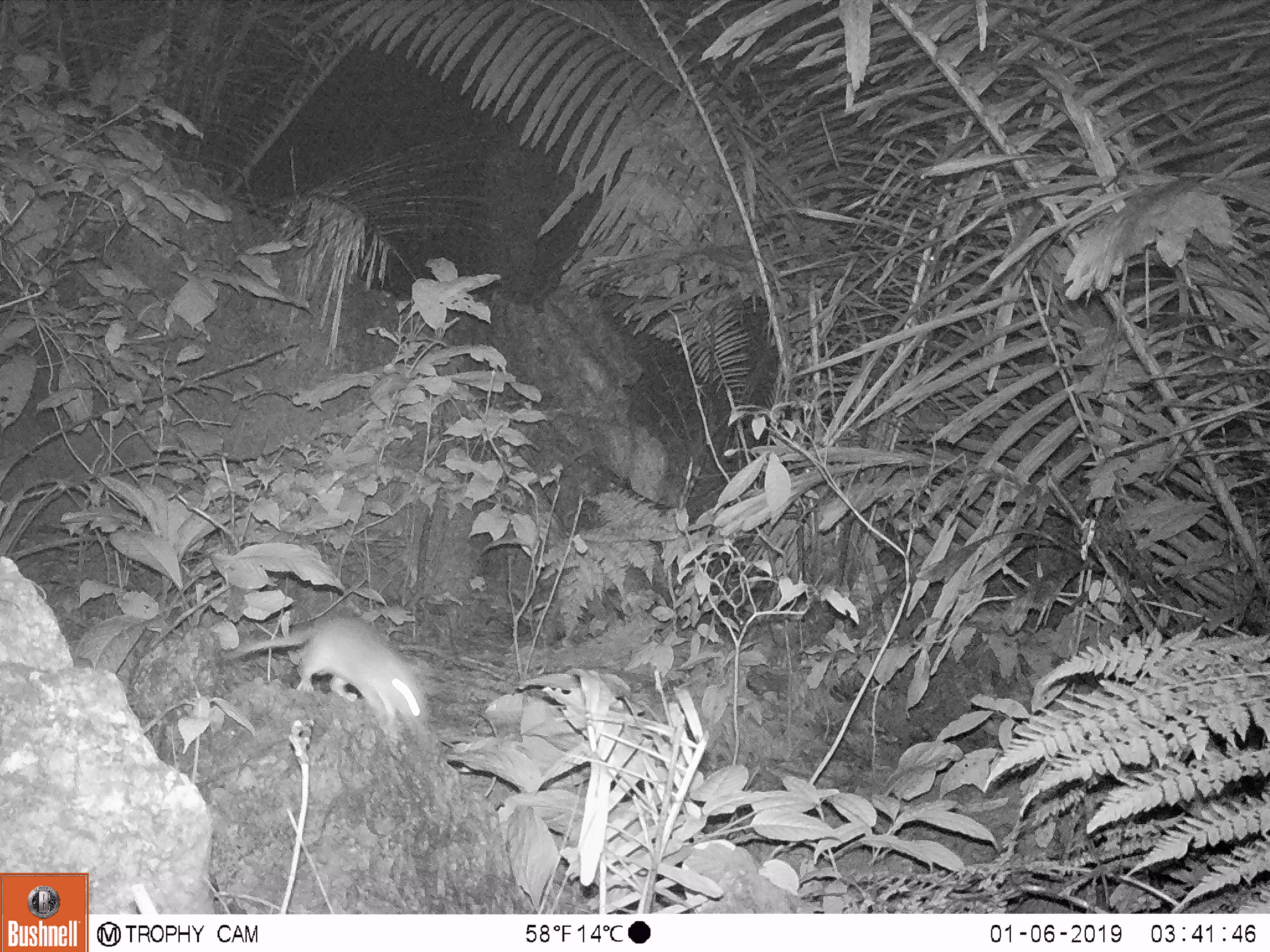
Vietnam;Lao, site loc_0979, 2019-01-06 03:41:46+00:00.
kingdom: Animalia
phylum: Chordata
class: Mammalia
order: Rodentia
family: Muridae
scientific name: Muridae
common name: old-world mice and rats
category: unidentified murid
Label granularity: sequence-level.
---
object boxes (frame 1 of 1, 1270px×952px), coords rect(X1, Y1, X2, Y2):
unidentified murid: rect(223, 617, 430, 742)